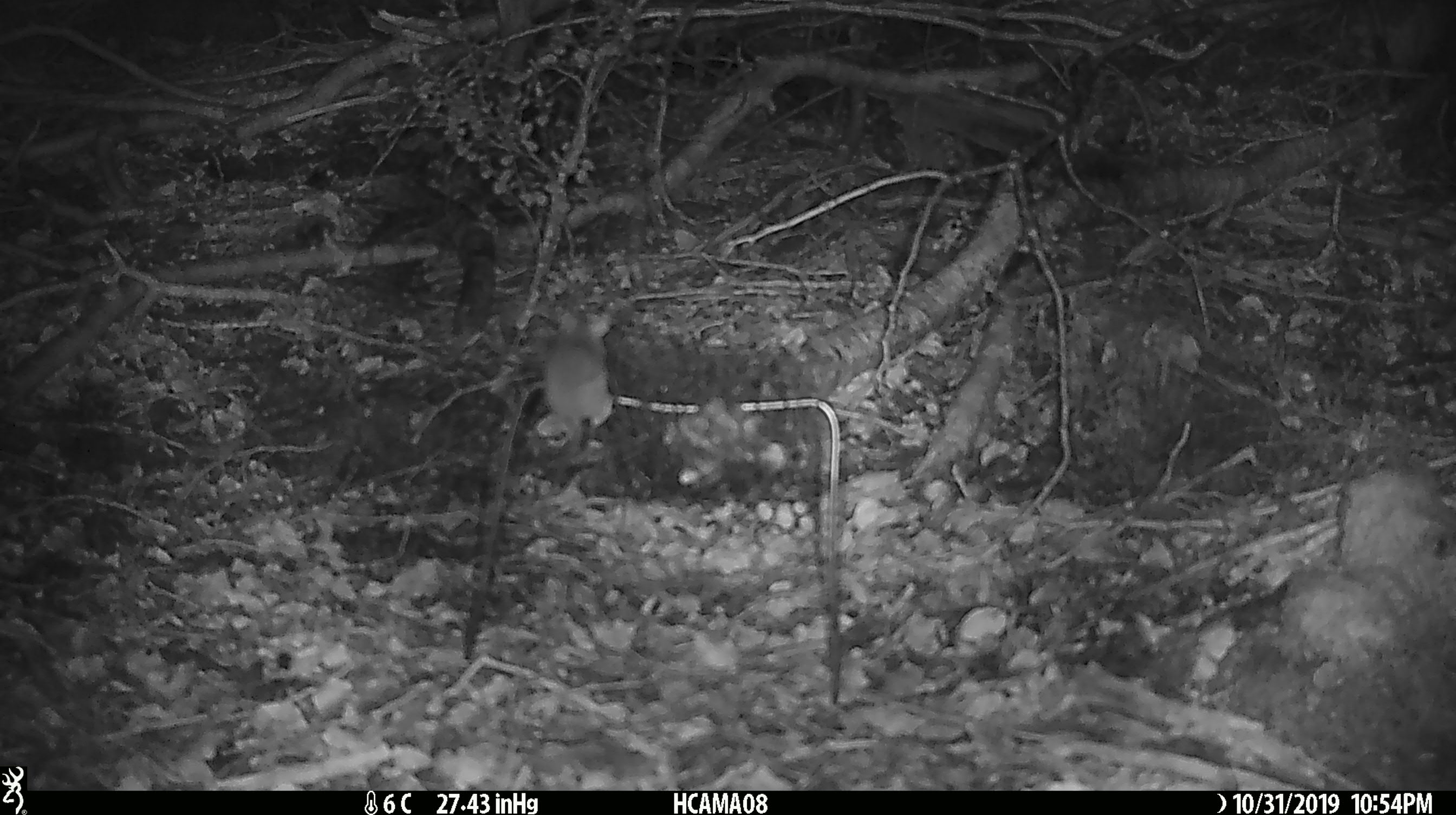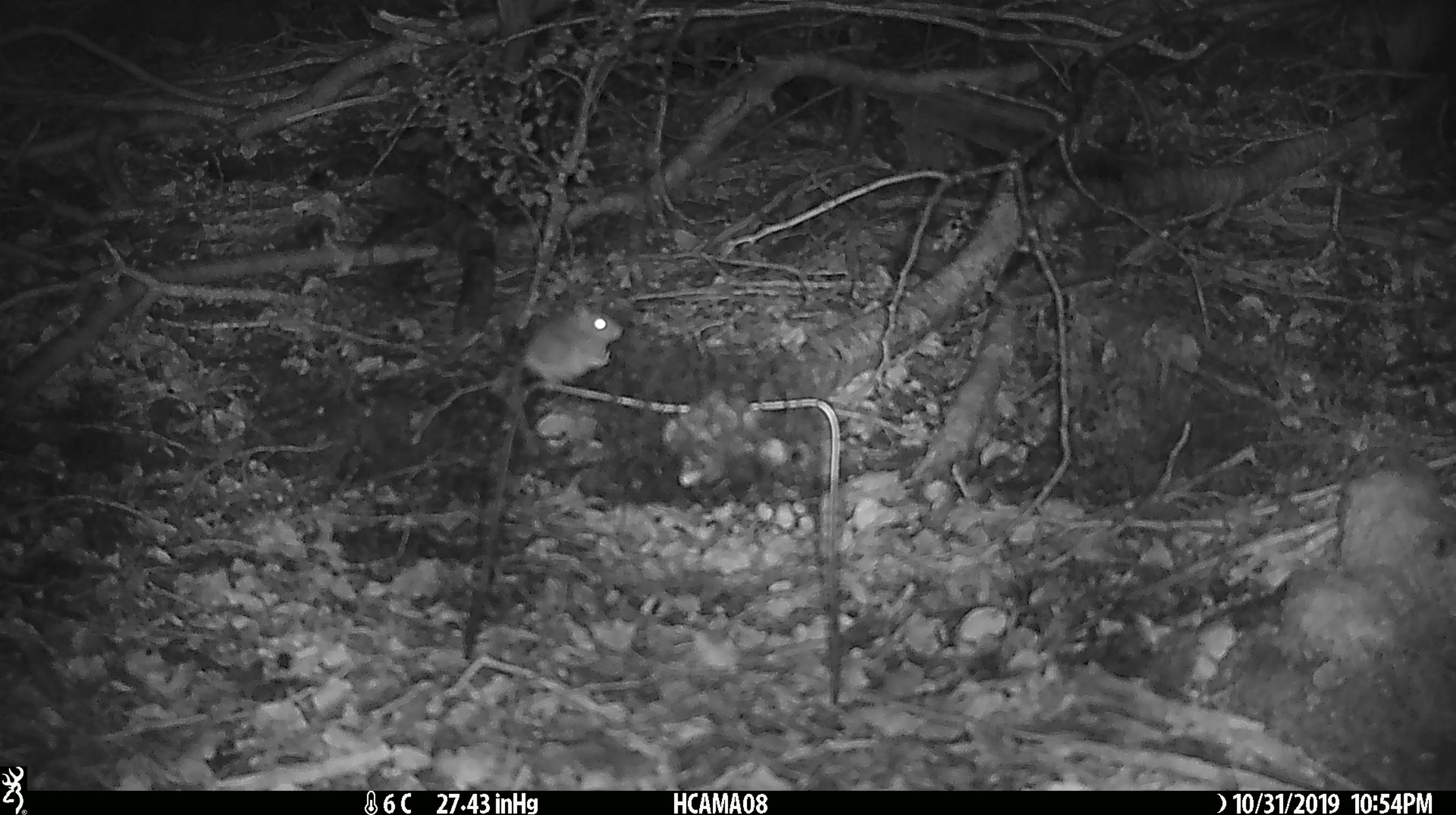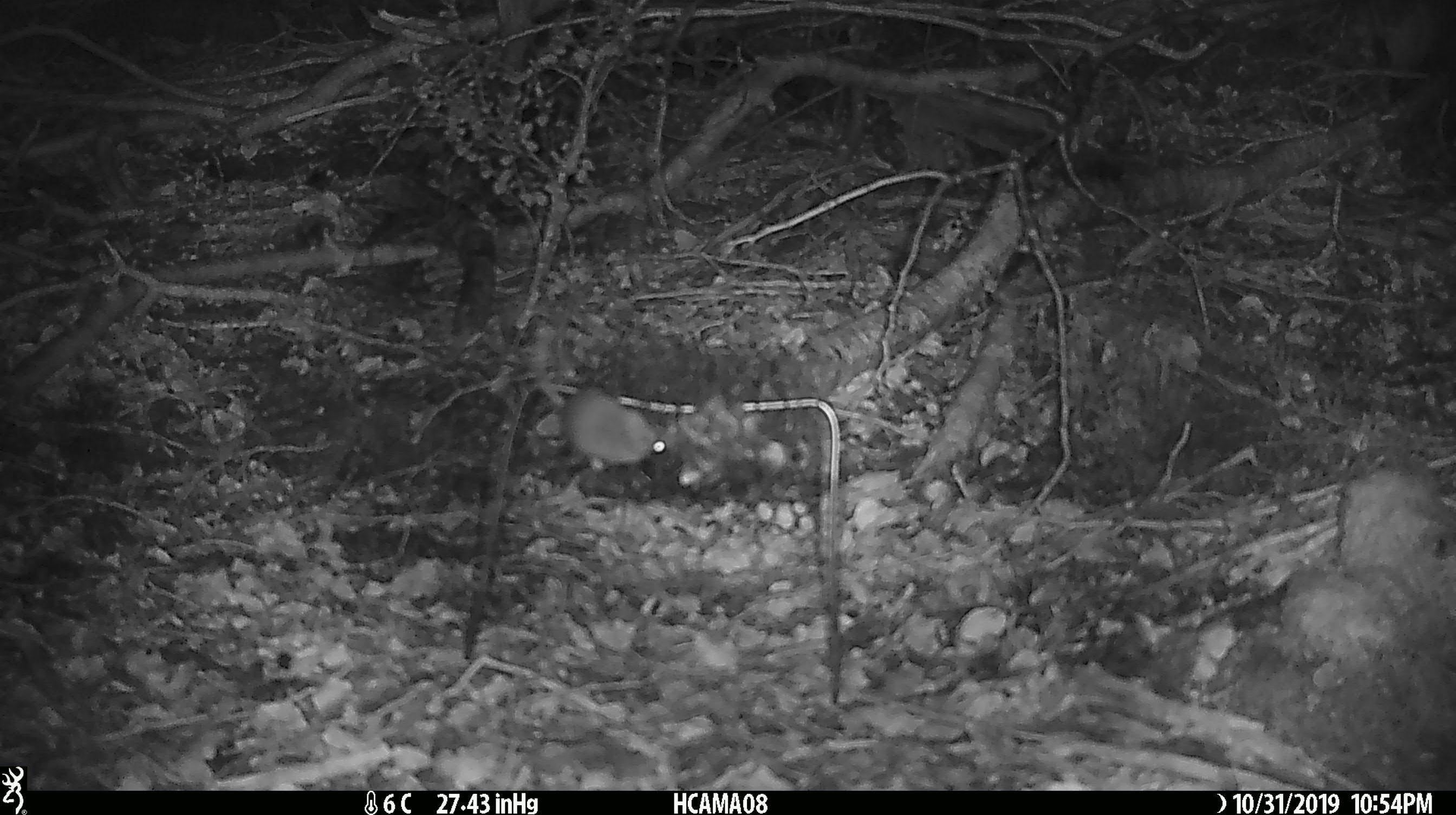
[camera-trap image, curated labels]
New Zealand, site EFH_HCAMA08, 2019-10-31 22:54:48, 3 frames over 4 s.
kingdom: Animalia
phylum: Chordata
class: Mammalia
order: Rodentia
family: Muridae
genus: Mus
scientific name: Mus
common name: mouse